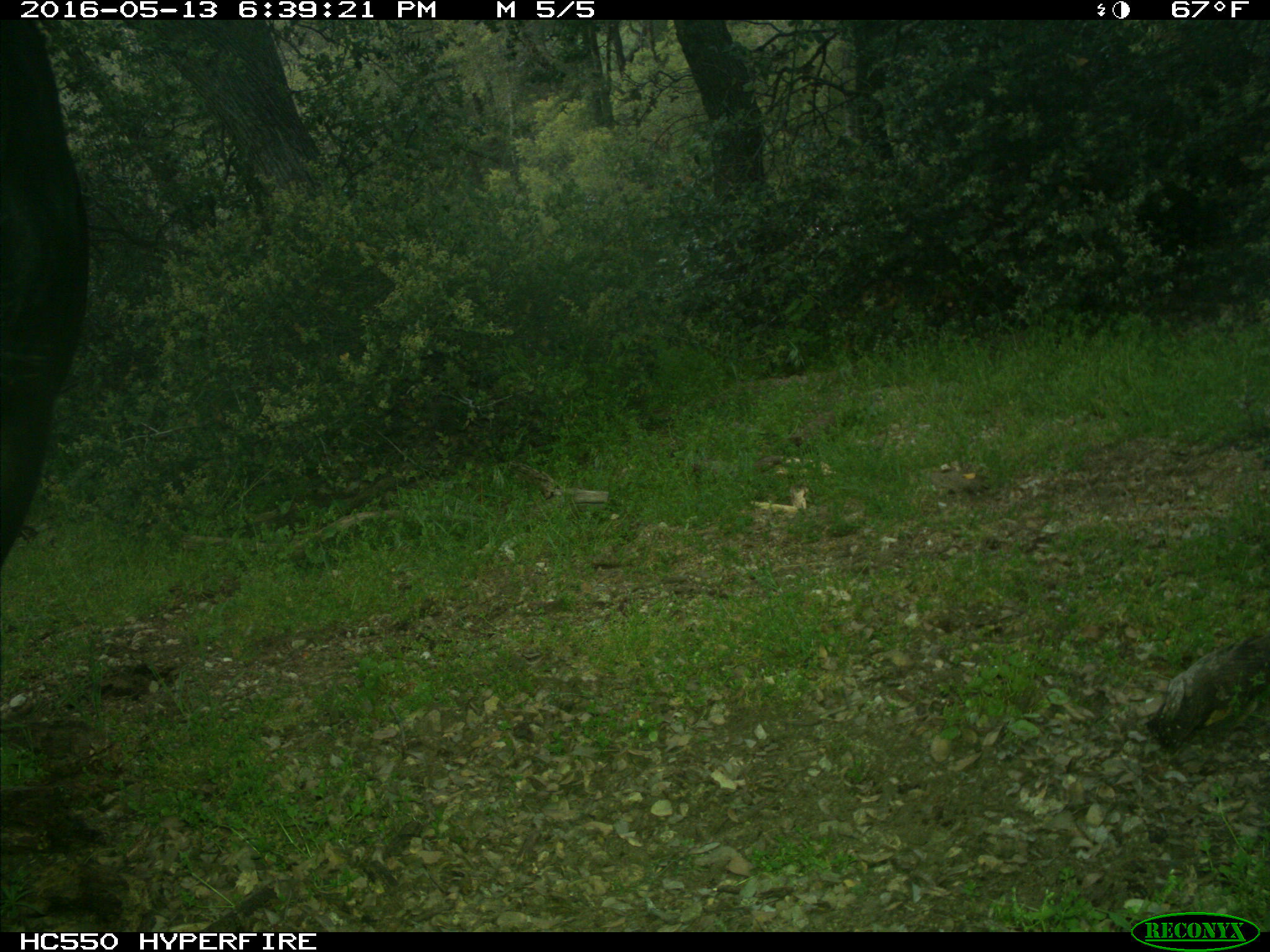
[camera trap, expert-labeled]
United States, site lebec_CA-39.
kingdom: Animalia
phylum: Chordata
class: Mammalia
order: Artiodactyla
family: Bovidae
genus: Bos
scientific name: Bos taurus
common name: domestic cow